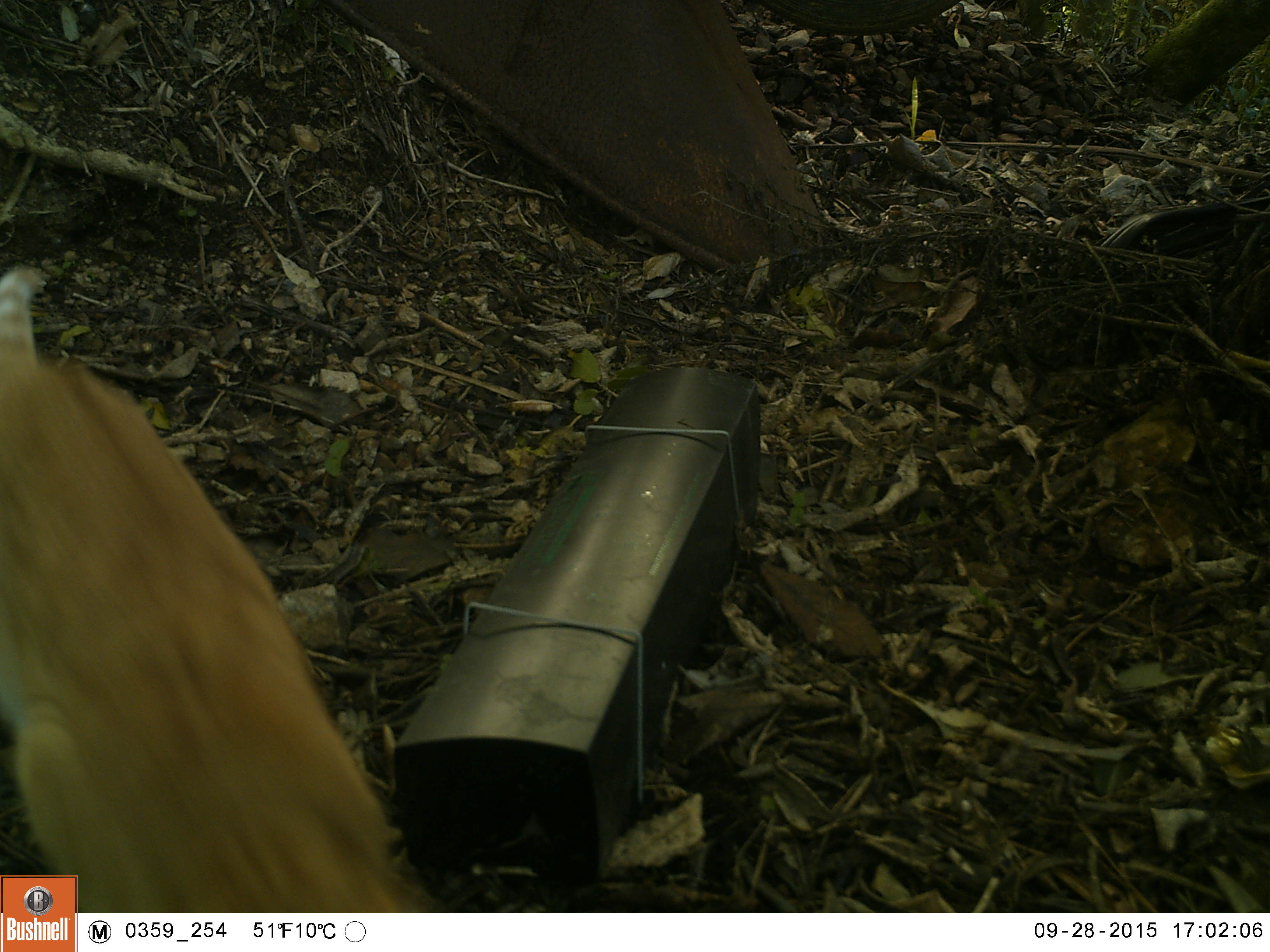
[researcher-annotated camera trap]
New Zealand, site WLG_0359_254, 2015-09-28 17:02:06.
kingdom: Animalia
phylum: Chordata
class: Mammalia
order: Carnivora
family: Felidae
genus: Felis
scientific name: Felis catus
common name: domestic cat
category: cat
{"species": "cat (domestic cat) (Felis catus)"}